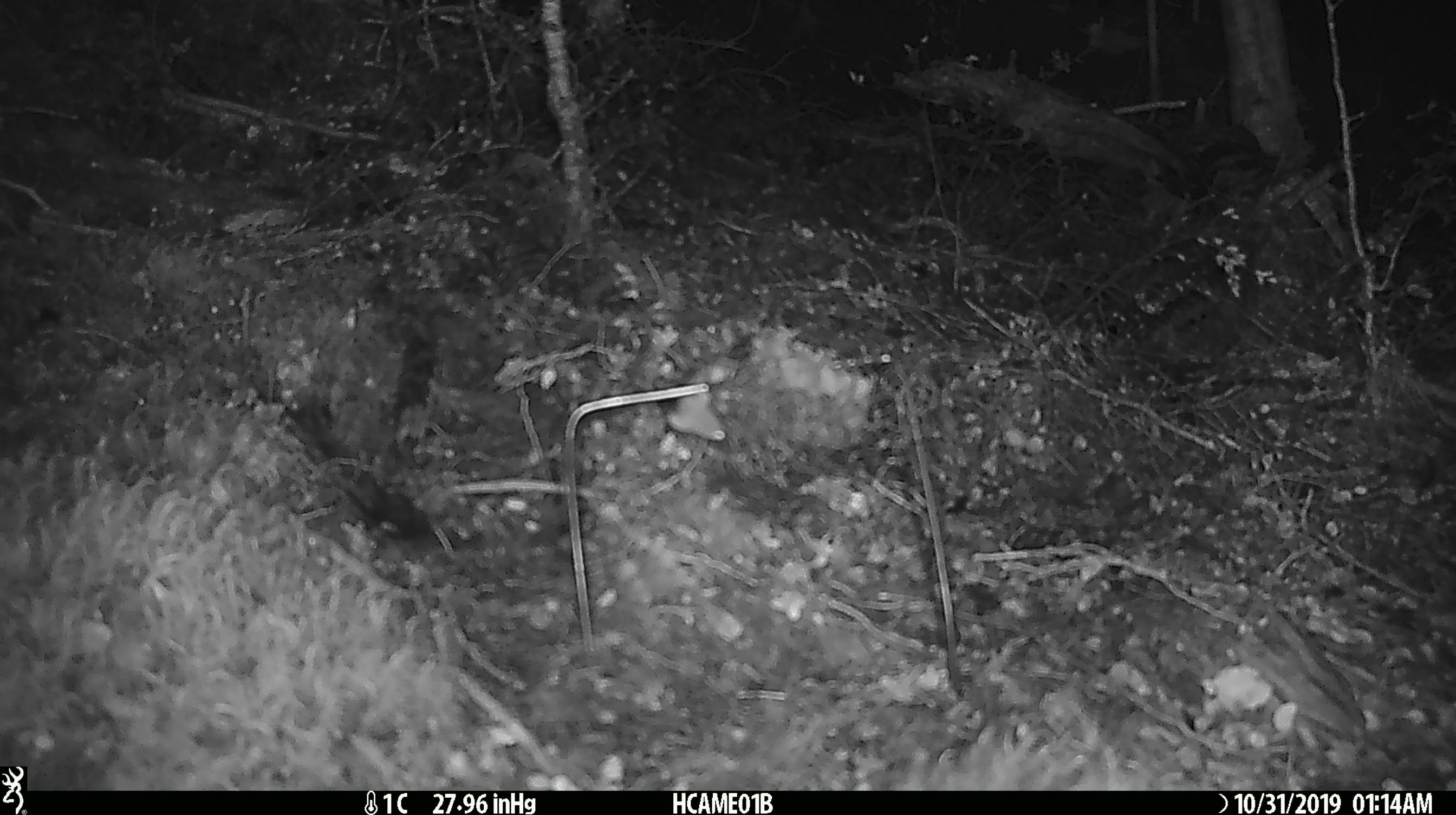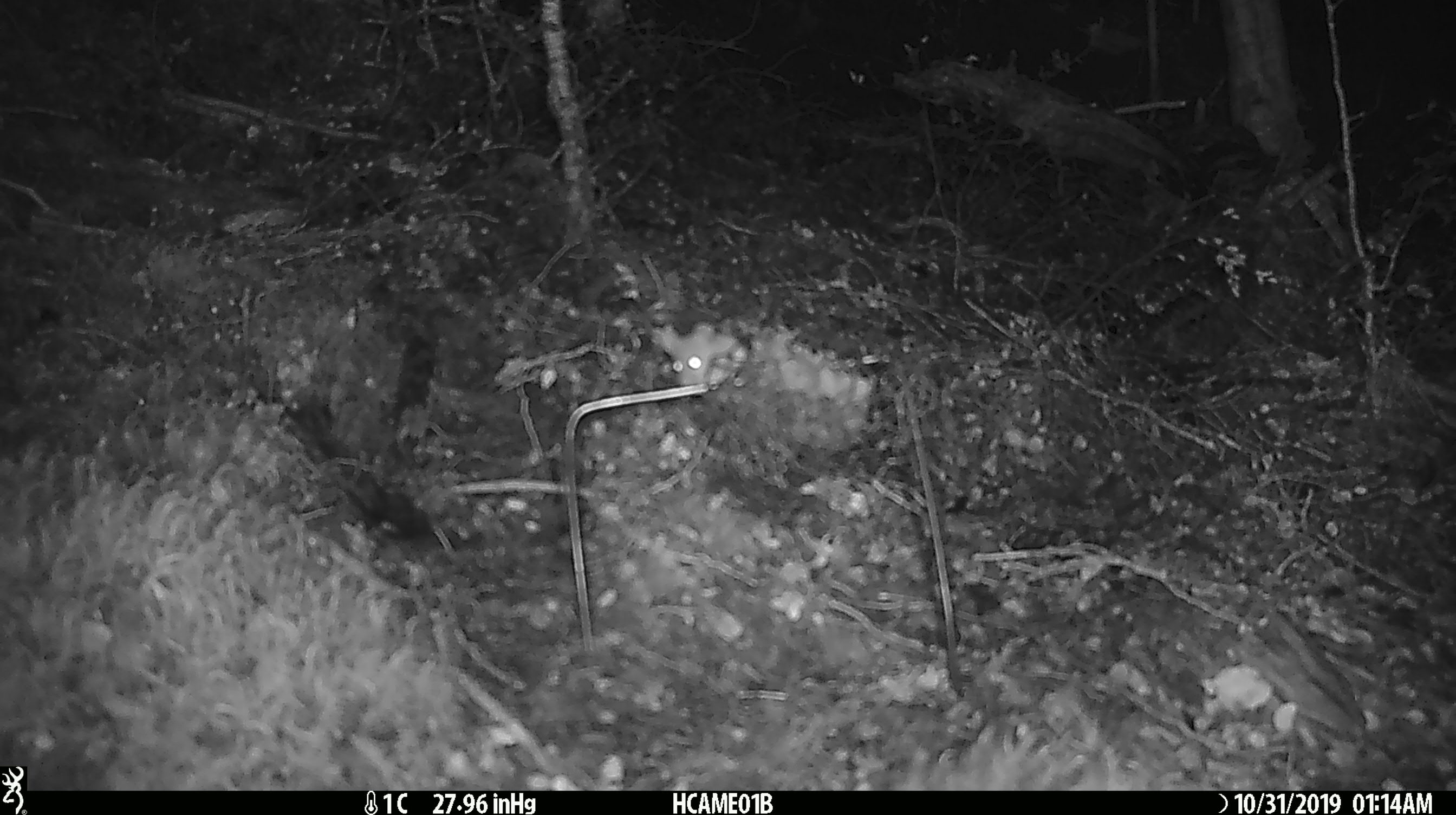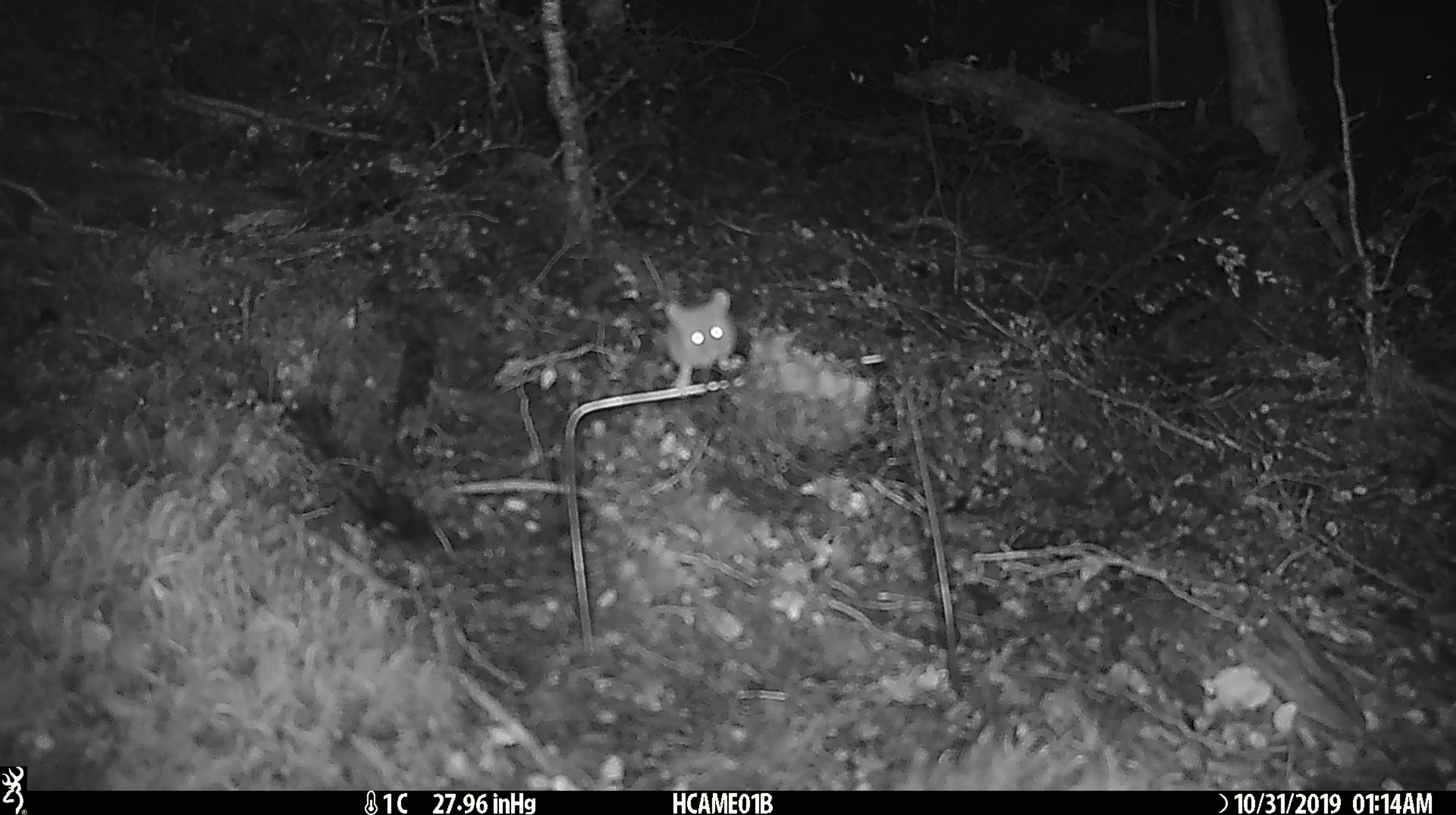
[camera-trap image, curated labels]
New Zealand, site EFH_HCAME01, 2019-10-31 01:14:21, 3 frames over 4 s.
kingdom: Animalia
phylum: Chordata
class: Mammalia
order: Rodentia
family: Muridae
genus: Mus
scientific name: Mus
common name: mouse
Mouse (Mus).